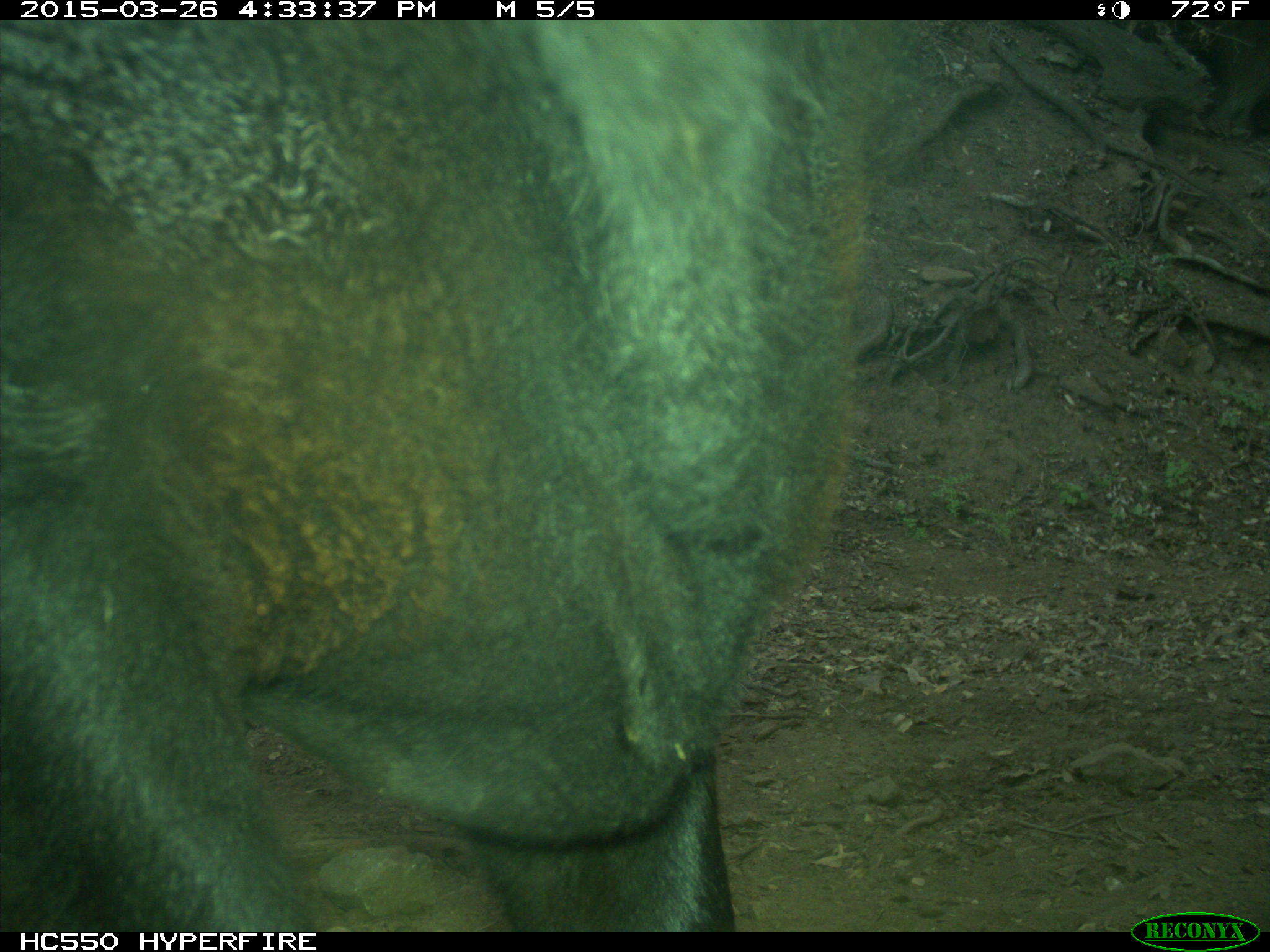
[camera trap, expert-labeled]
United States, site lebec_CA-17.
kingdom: Animalia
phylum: Chordata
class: Mammalia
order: Artiodactyla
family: Bovidae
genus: Bos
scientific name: Bos taurus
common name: domestic cow